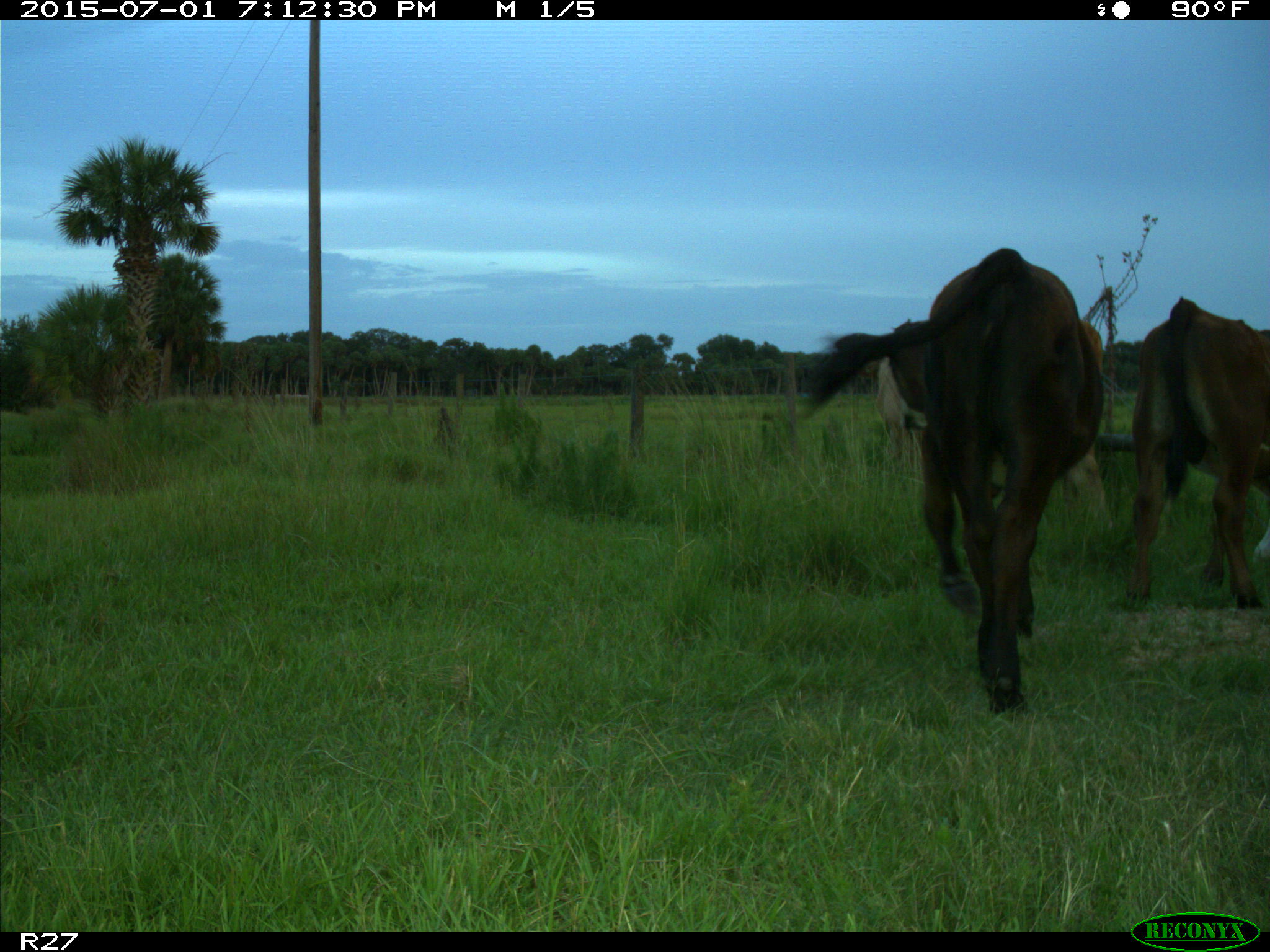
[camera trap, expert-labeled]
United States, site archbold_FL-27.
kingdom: Animalia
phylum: Chordata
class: Mammalia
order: Artiodactyla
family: Bovidae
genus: Bos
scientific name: Bos taurus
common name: domestic cow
Bos taurus (domestic cow).